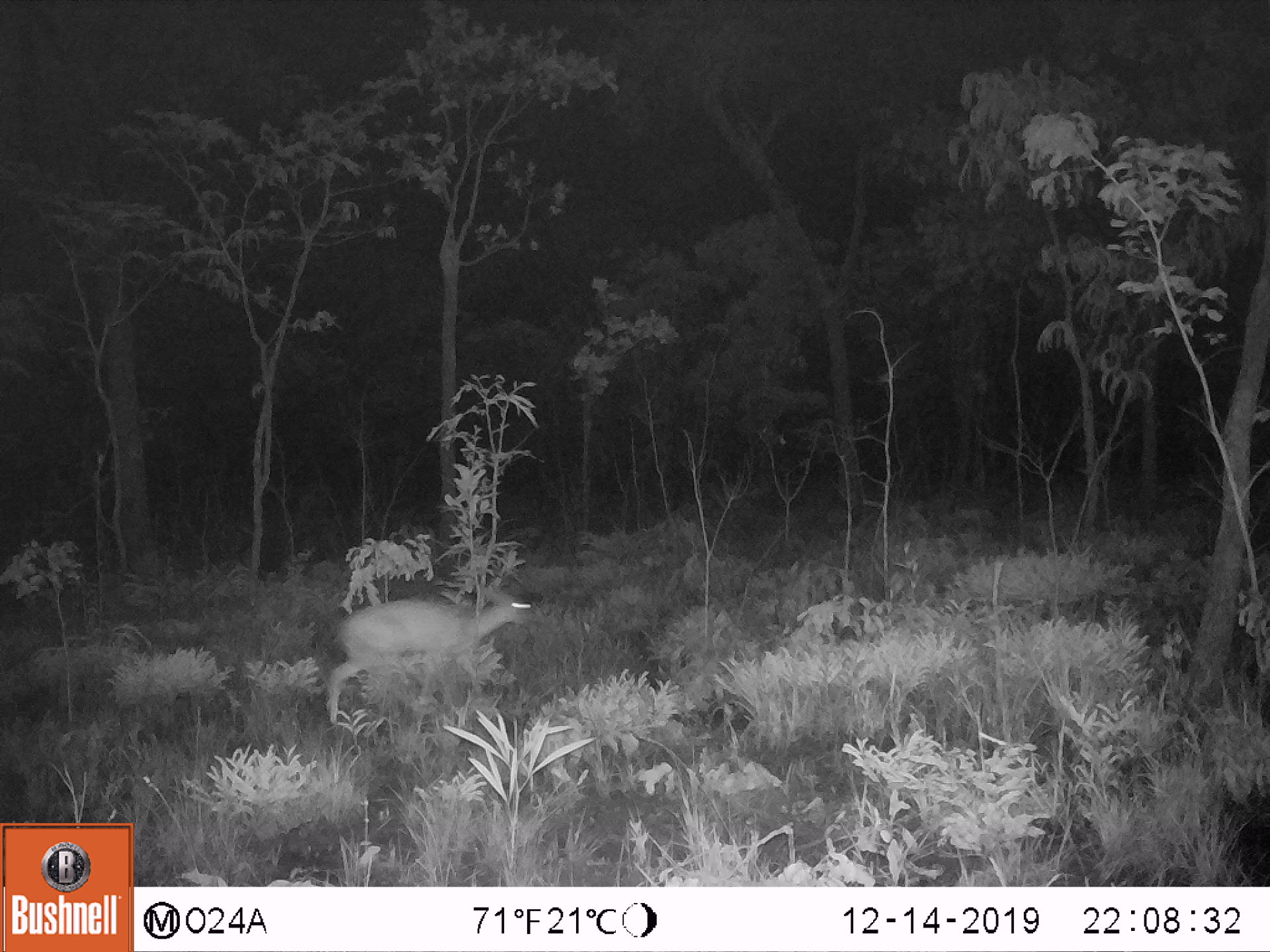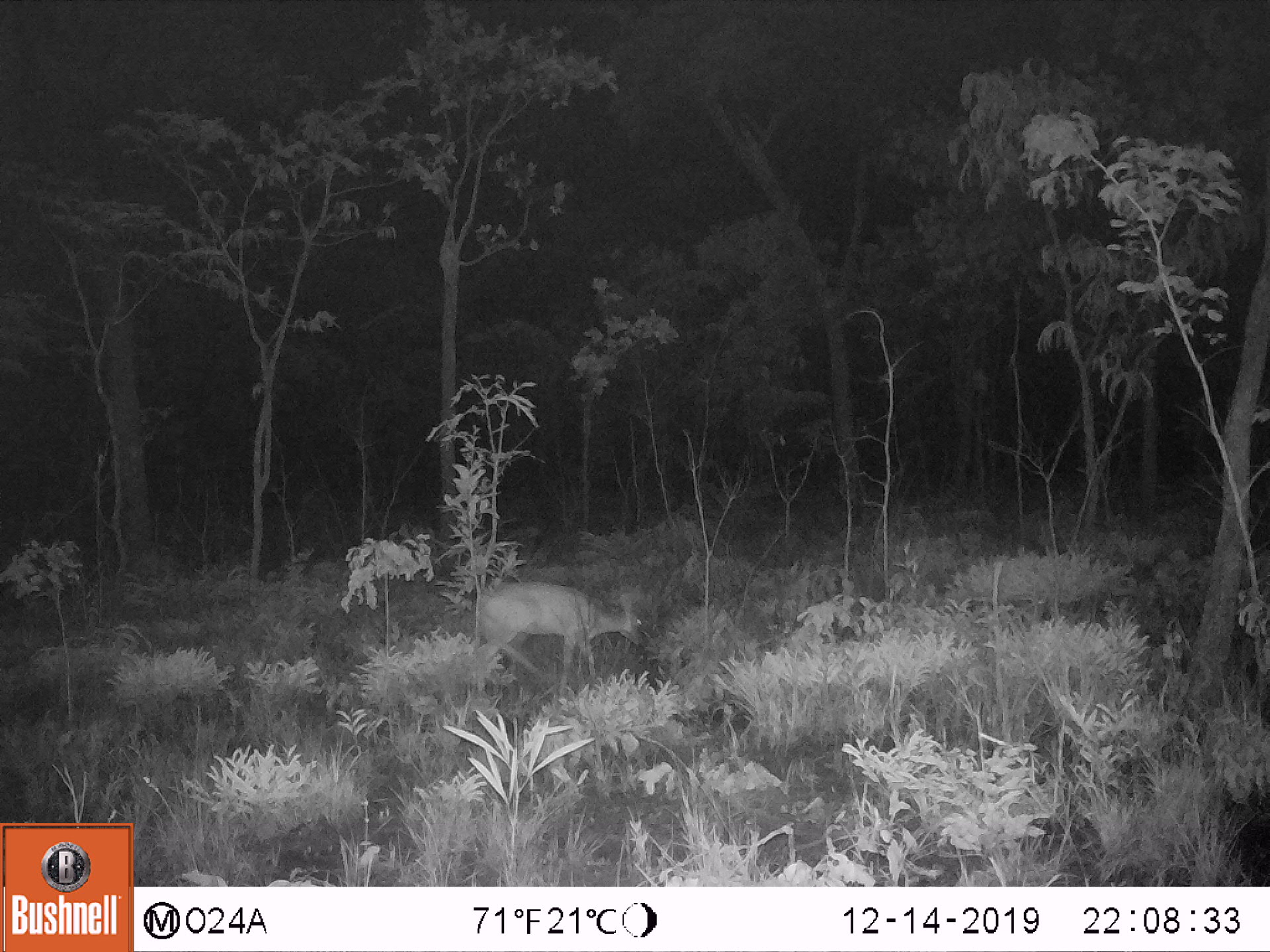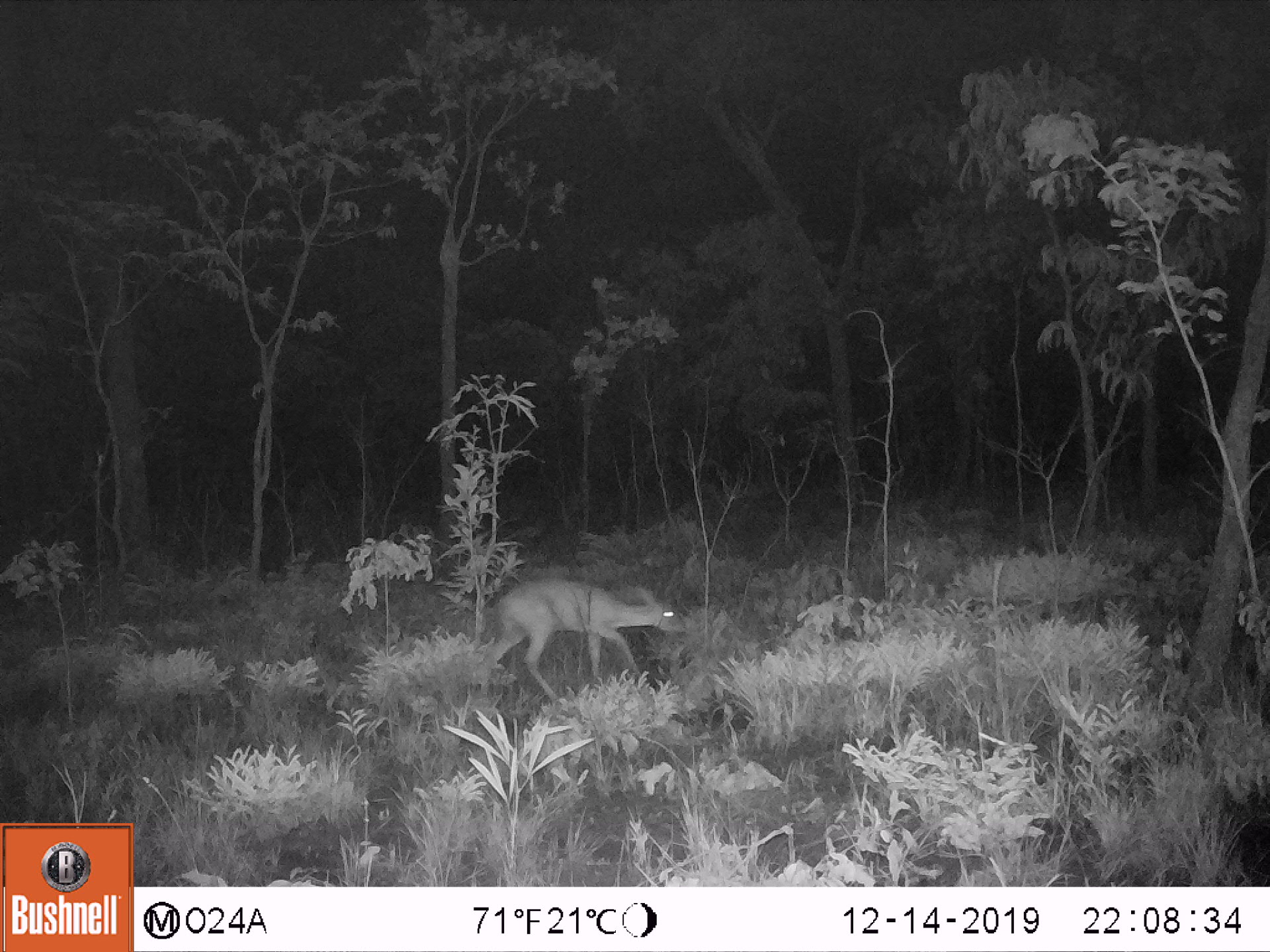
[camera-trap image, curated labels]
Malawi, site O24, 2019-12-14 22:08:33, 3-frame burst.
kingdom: Animalia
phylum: Chordata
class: Mammalia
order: Artiodactyla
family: Bovidae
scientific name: Antilopinae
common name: small antelope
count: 1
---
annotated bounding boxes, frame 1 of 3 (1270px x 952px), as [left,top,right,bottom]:
small antelope: [317,579,538,739]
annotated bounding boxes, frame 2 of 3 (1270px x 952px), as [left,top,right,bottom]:
small antelope: [460,579,648,708]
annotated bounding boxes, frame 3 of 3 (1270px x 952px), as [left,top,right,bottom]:
small antelope: [471,576,691,716]